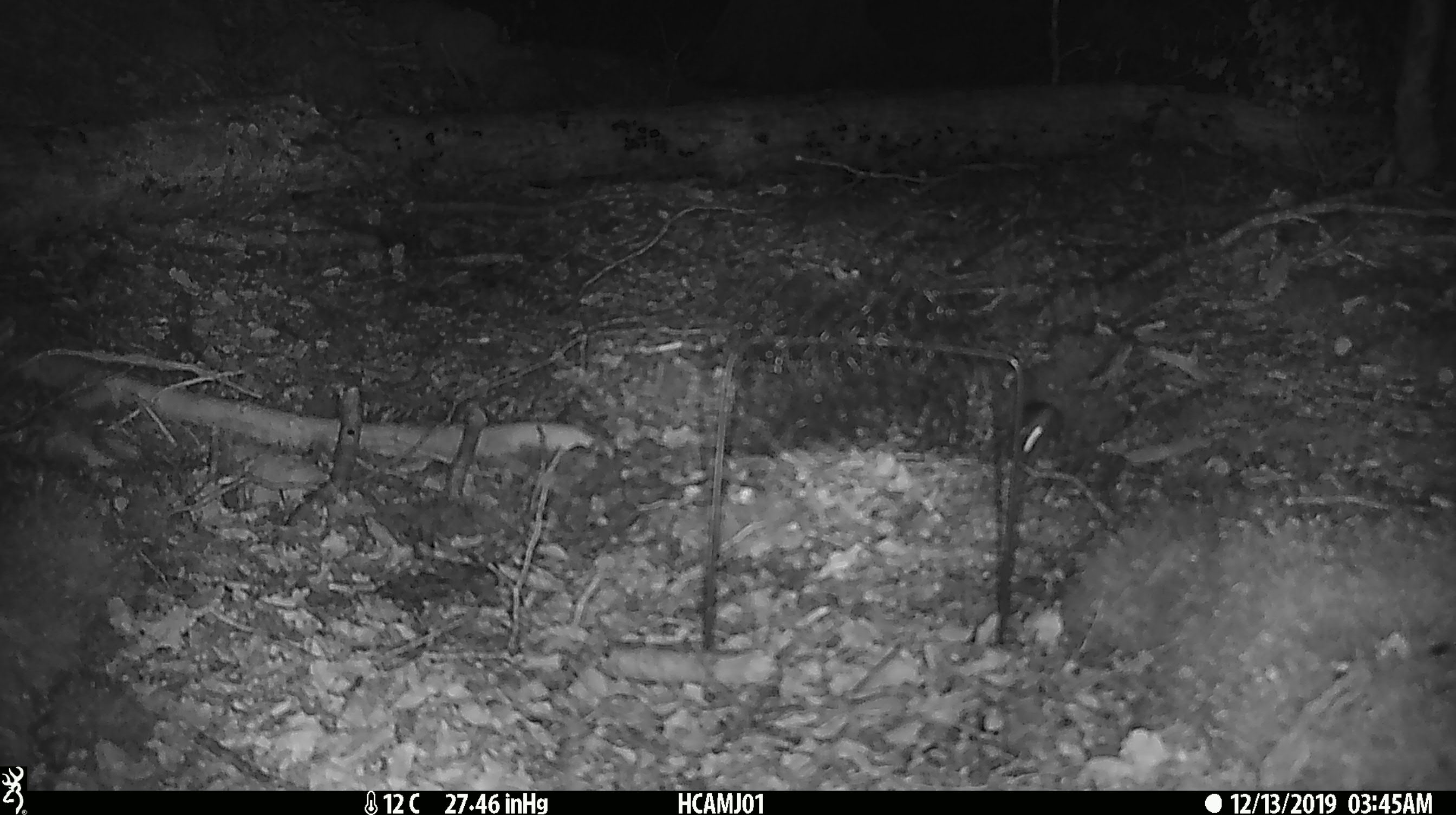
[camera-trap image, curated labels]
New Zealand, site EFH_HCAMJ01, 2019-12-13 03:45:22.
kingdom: Animalia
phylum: Chordata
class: Mammalia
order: Rodentia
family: Muridae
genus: Mus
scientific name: Mus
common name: mouse